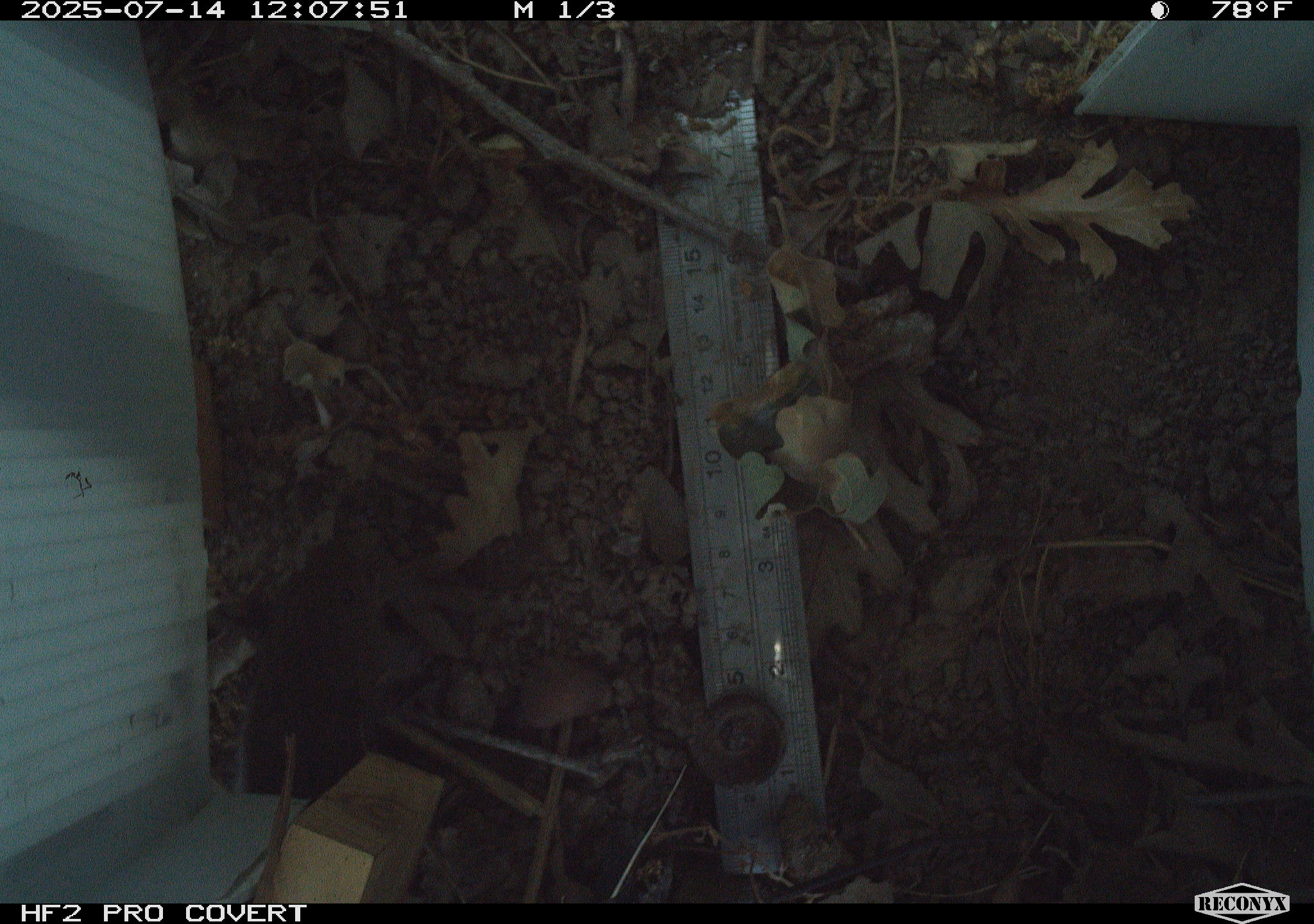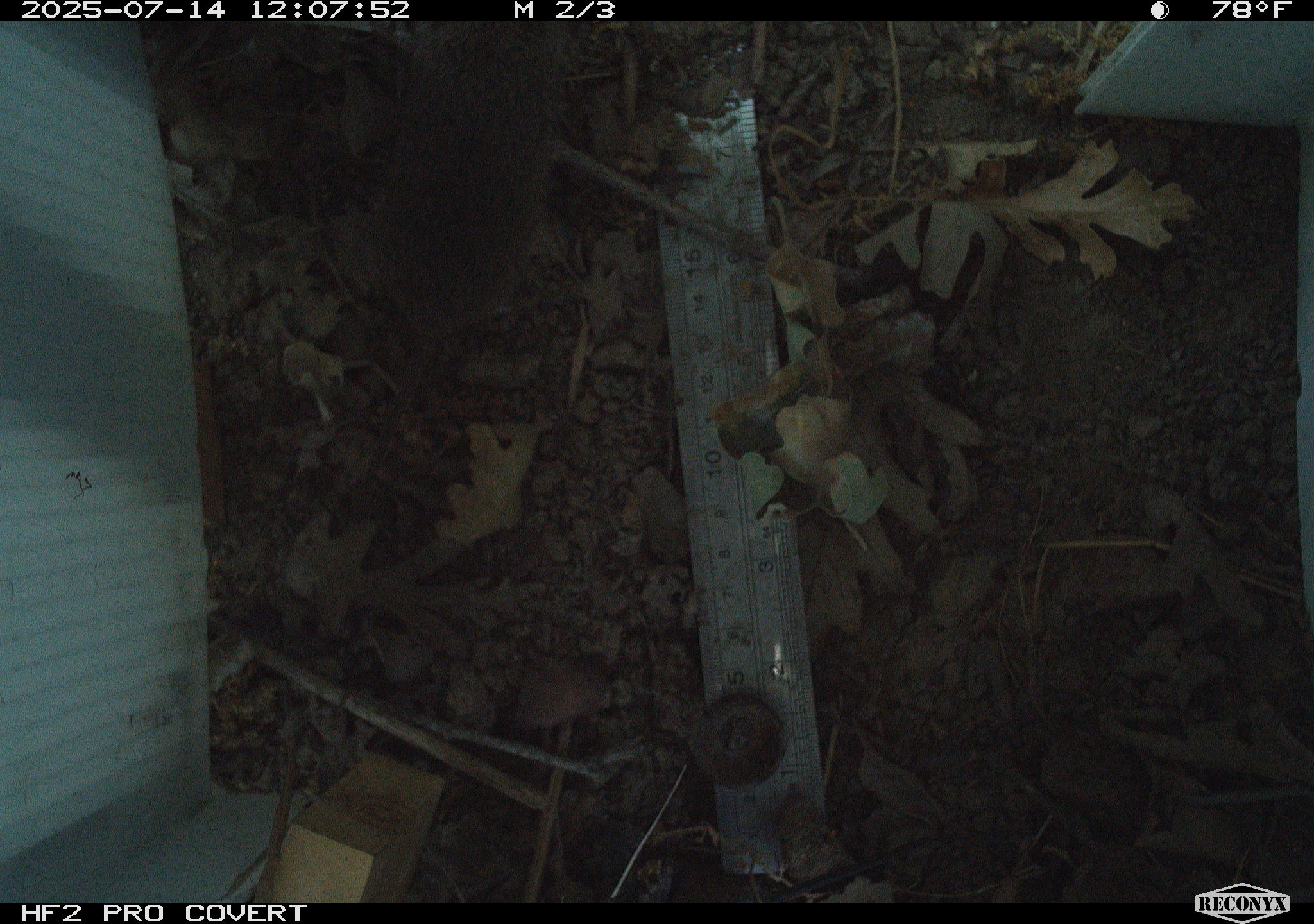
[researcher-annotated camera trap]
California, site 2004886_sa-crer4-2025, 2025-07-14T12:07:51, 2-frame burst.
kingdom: Animalia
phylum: Chordata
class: Mammalia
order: Rodentia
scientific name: Rodentia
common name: rodent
Rodent (Rodentia).